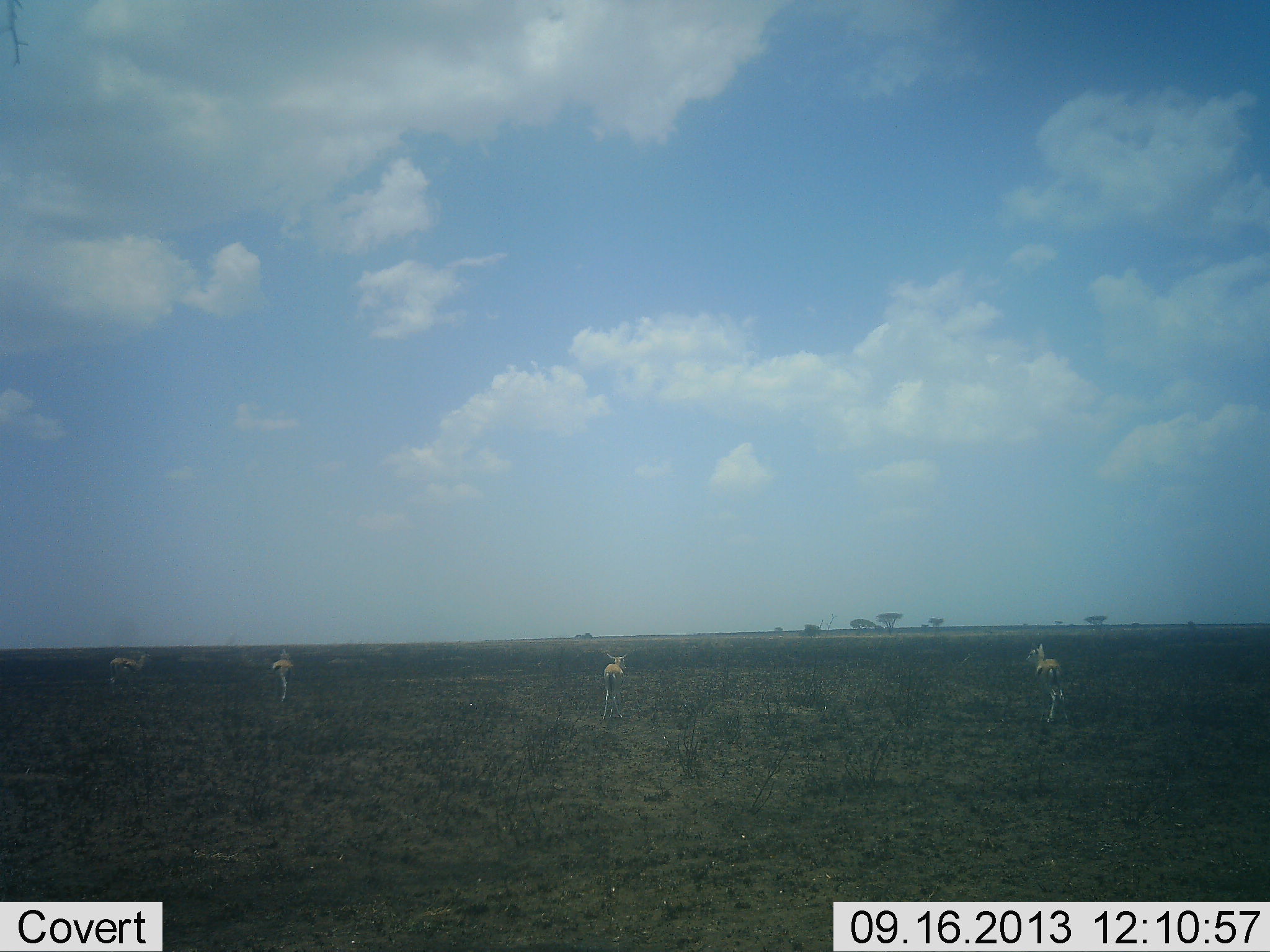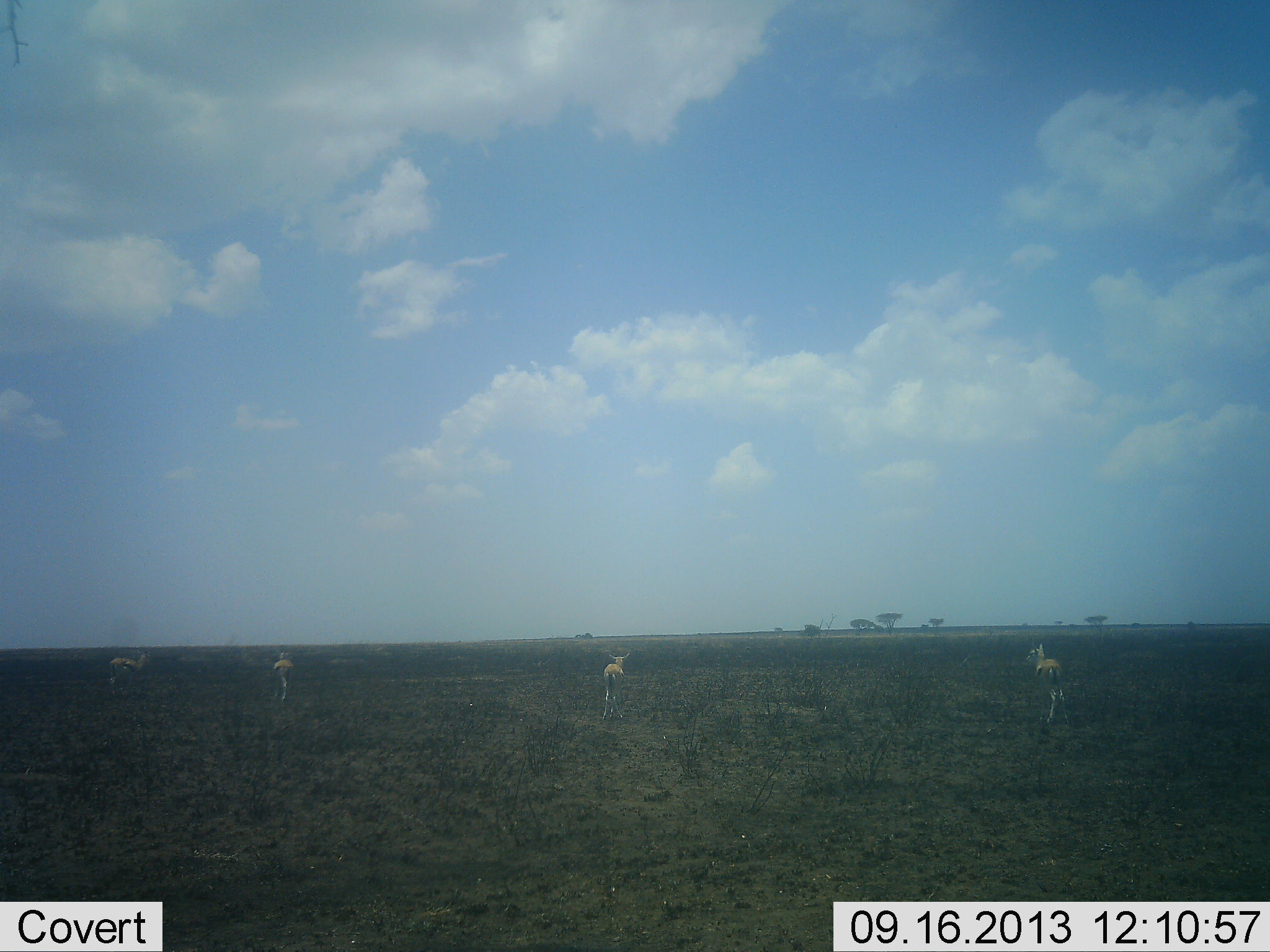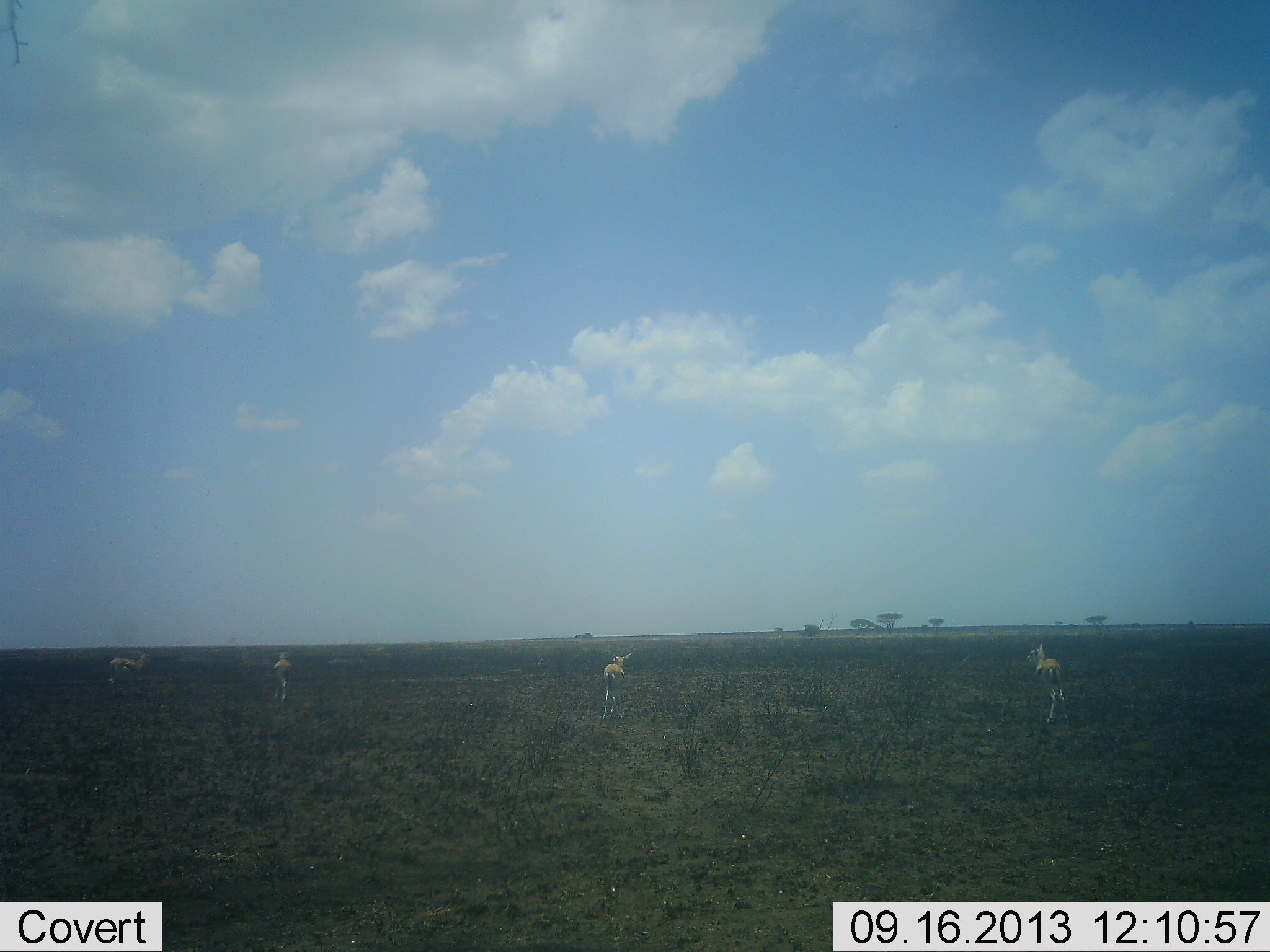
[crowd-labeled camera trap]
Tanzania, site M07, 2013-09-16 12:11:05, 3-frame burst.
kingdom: Animalia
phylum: Chordata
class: Mammalia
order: Artiodactyla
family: Bovidae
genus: Eudorcas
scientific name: Eudorcas thomsonii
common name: thomson's gazelle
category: gazellethomsons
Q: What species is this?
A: Gazellethomsons (thomson's gazelle) (Eudorcas thomsonii).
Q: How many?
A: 4.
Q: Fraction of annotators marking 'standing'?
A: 86%.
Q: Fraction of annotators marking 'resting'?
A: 0%.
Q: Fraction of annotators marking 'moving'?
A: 7%.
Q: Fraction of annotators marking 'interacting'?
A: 7%.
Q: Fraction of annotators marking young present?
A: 0%.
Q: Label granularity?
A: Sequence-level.